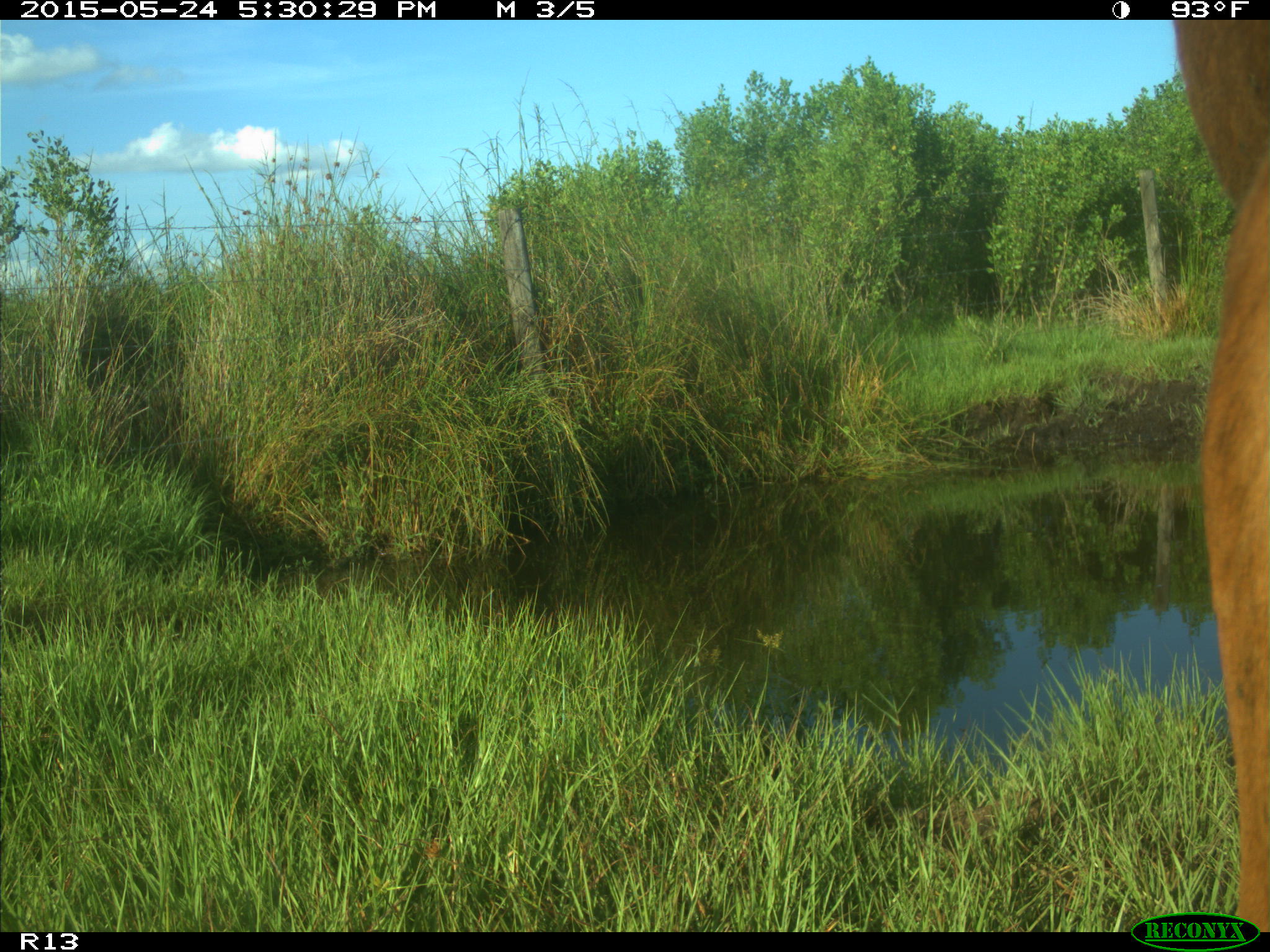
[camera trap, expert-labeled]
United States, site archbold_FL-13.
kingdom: Animalia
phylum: Chordata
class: Mammalia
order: Artiodactyla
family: Bovidae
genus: Bos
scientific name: Bos taurus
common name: domestic cow